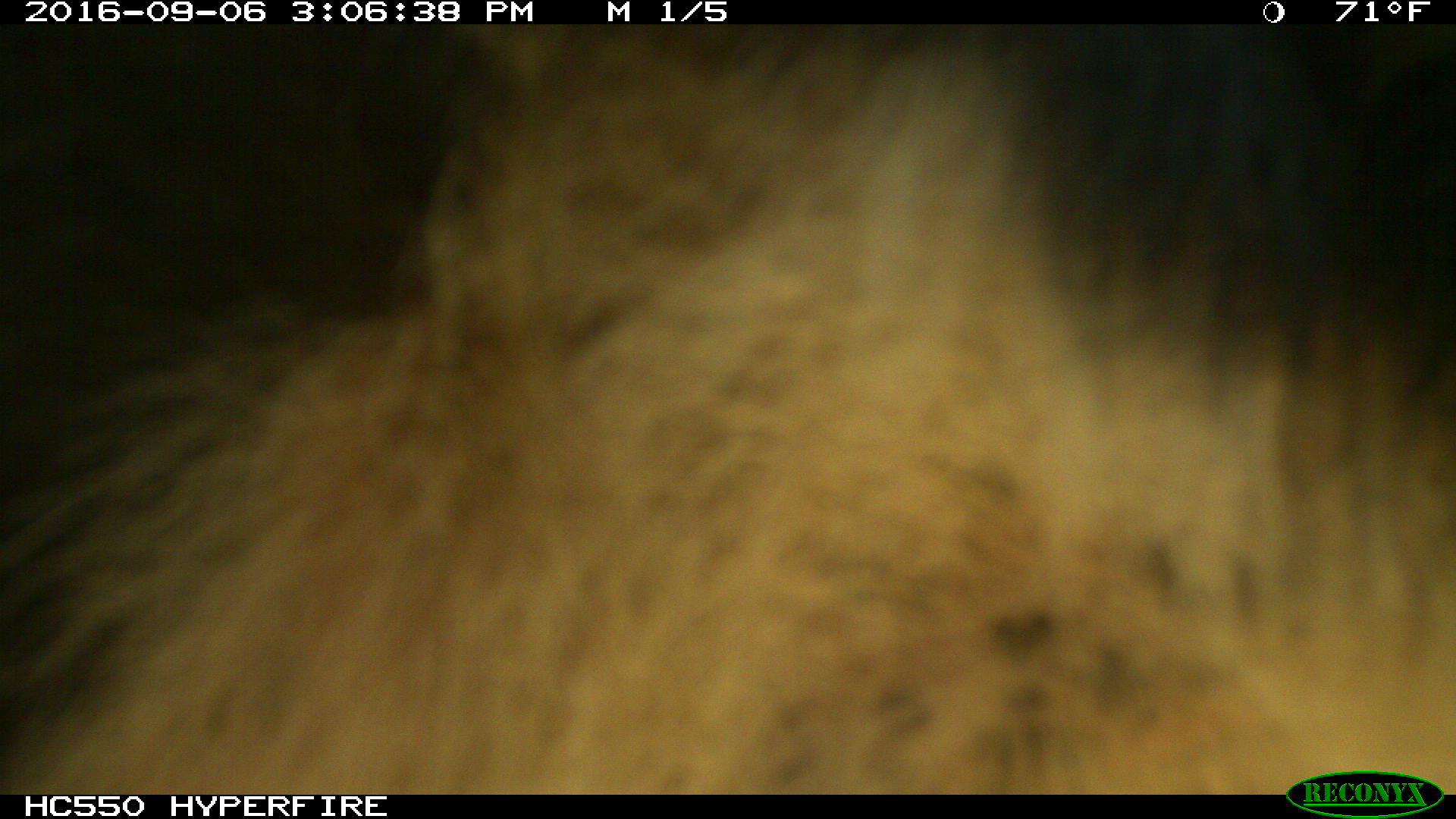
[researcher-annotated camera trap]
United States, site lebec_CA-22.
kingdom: Animalia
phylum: Chordata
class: Mammalia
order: Carnivora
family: Ursidae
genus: Ursus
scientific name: Ursus americanus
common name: american black bear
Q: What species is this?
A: Ursus americanus (american black bear).